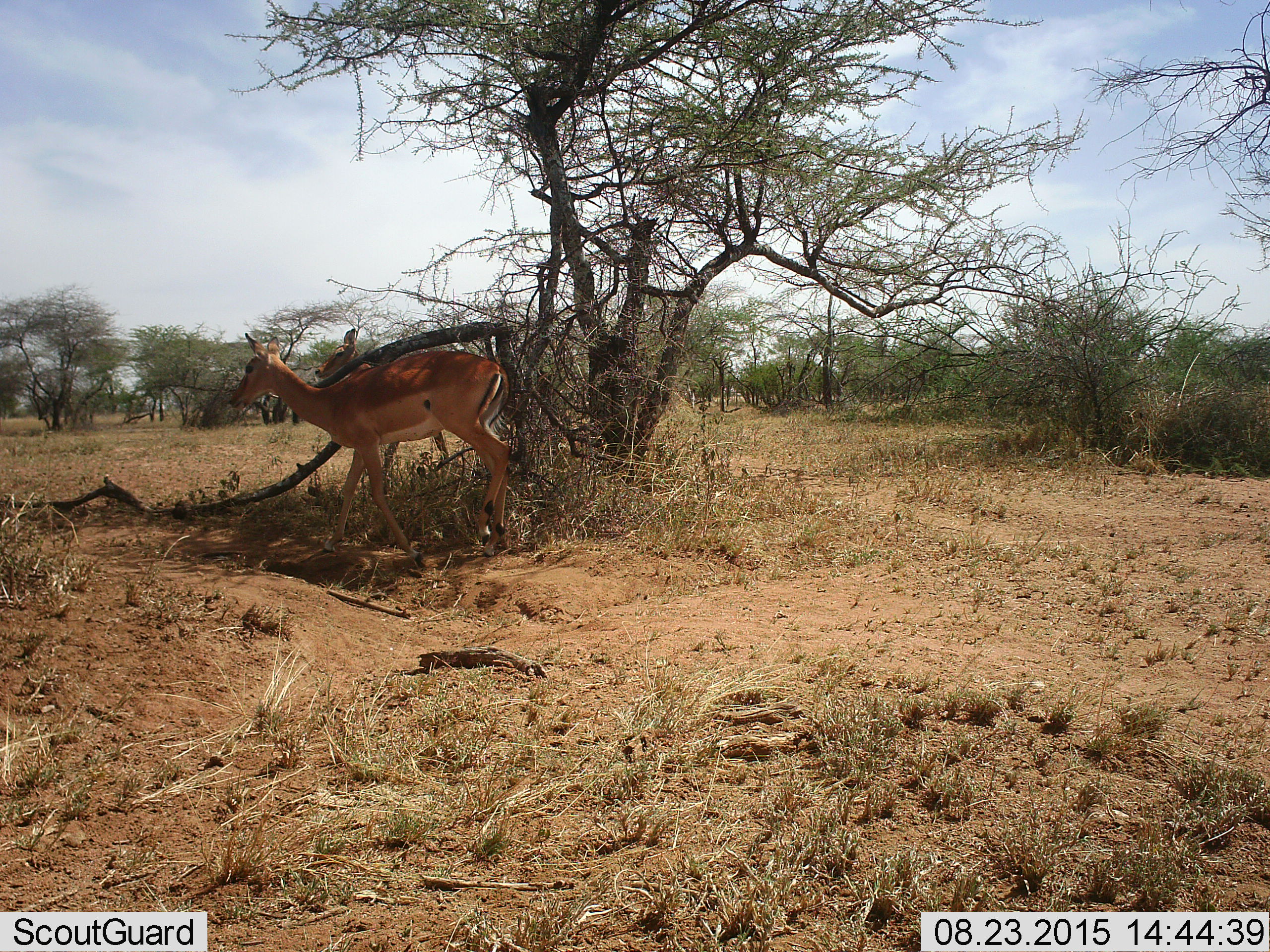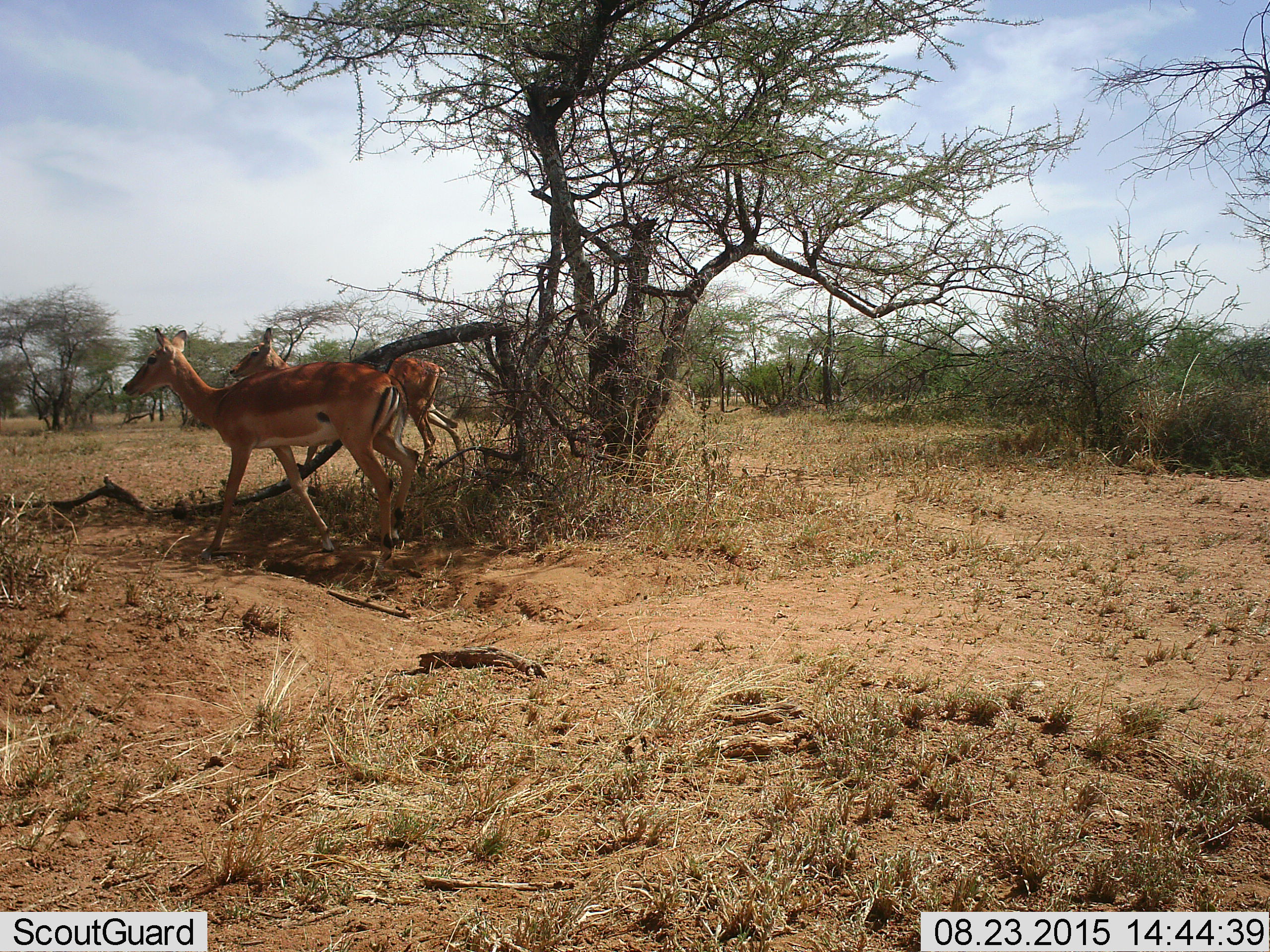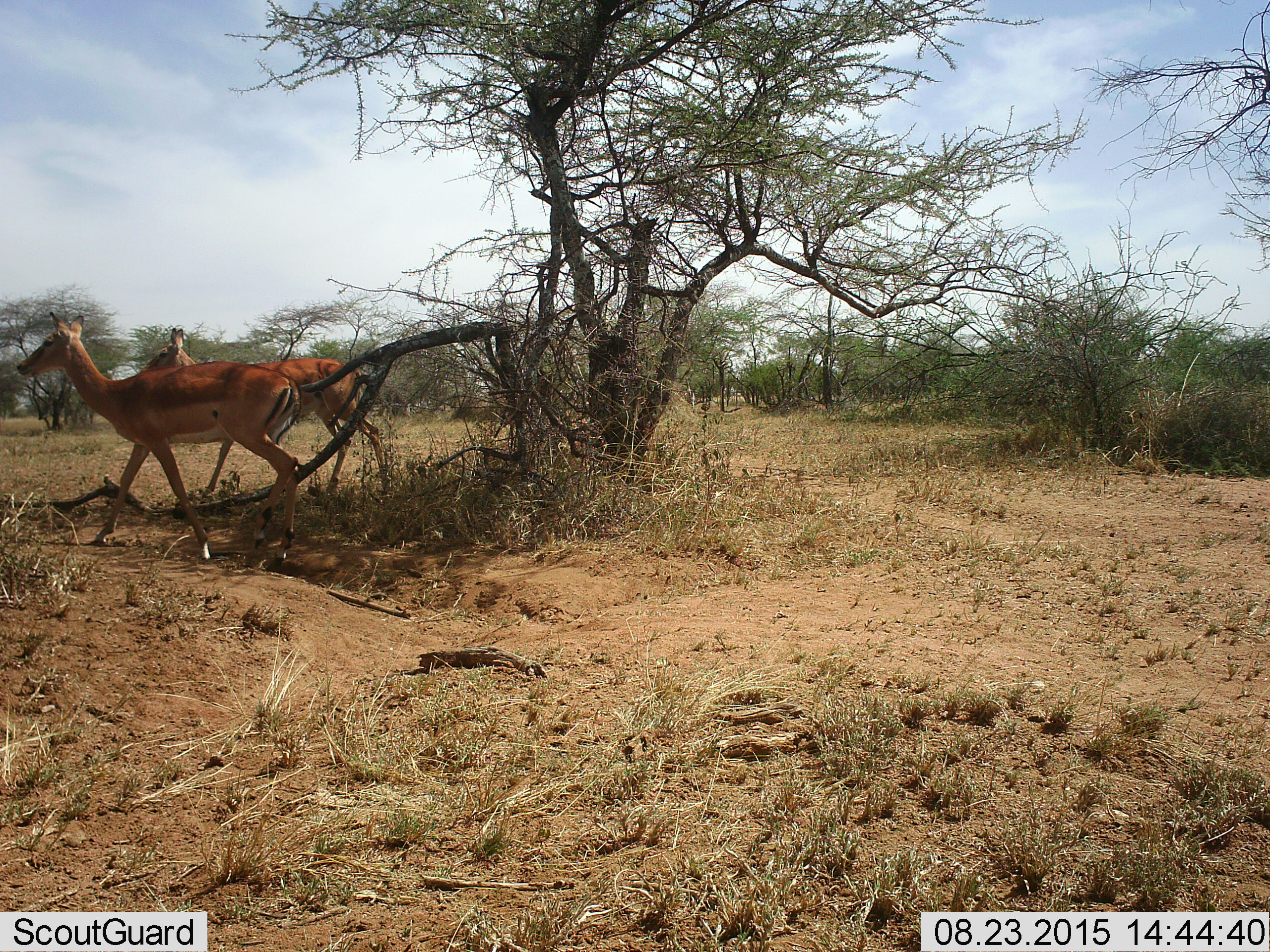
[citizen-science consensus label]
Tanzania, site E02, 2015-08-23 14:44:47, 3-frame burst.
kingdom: Animalia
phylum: Chordata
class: Mammalia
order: Artiodactyla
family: Bovidae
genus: Aepyceros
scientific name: Aepyceros melampus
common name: impala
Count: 2.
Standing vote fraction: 0%.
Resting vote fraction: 0%.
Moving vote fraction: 100%.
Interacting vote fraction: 0%.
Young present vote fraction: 0%.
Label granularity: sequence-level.